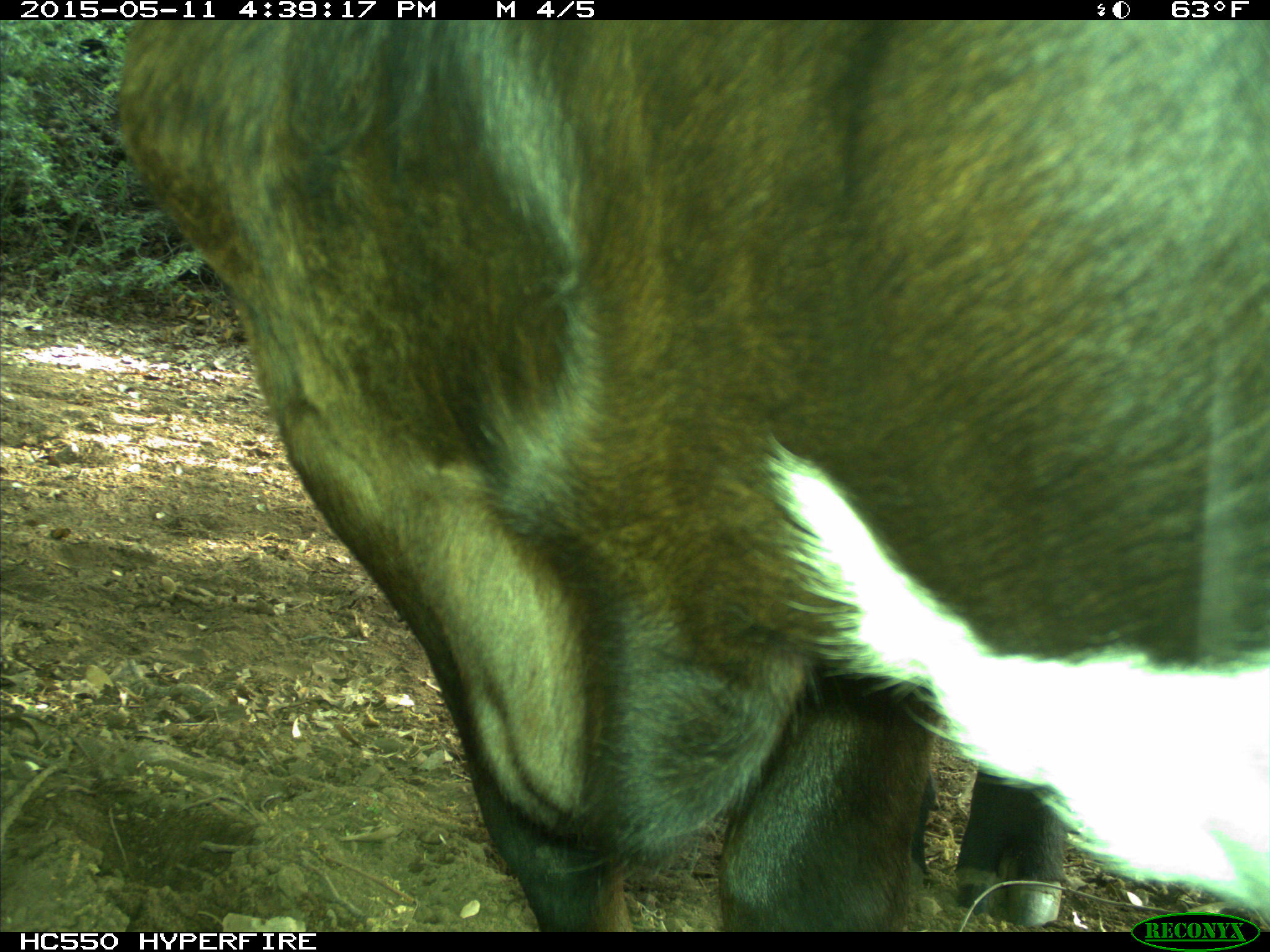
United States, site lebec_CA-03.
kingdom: Animalia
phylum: Chordata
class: Mammalia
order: Artiodactyla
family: Bovidae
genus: Bos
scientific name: Bos taurus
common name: domestic cow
Bos taurus (domestic cow).